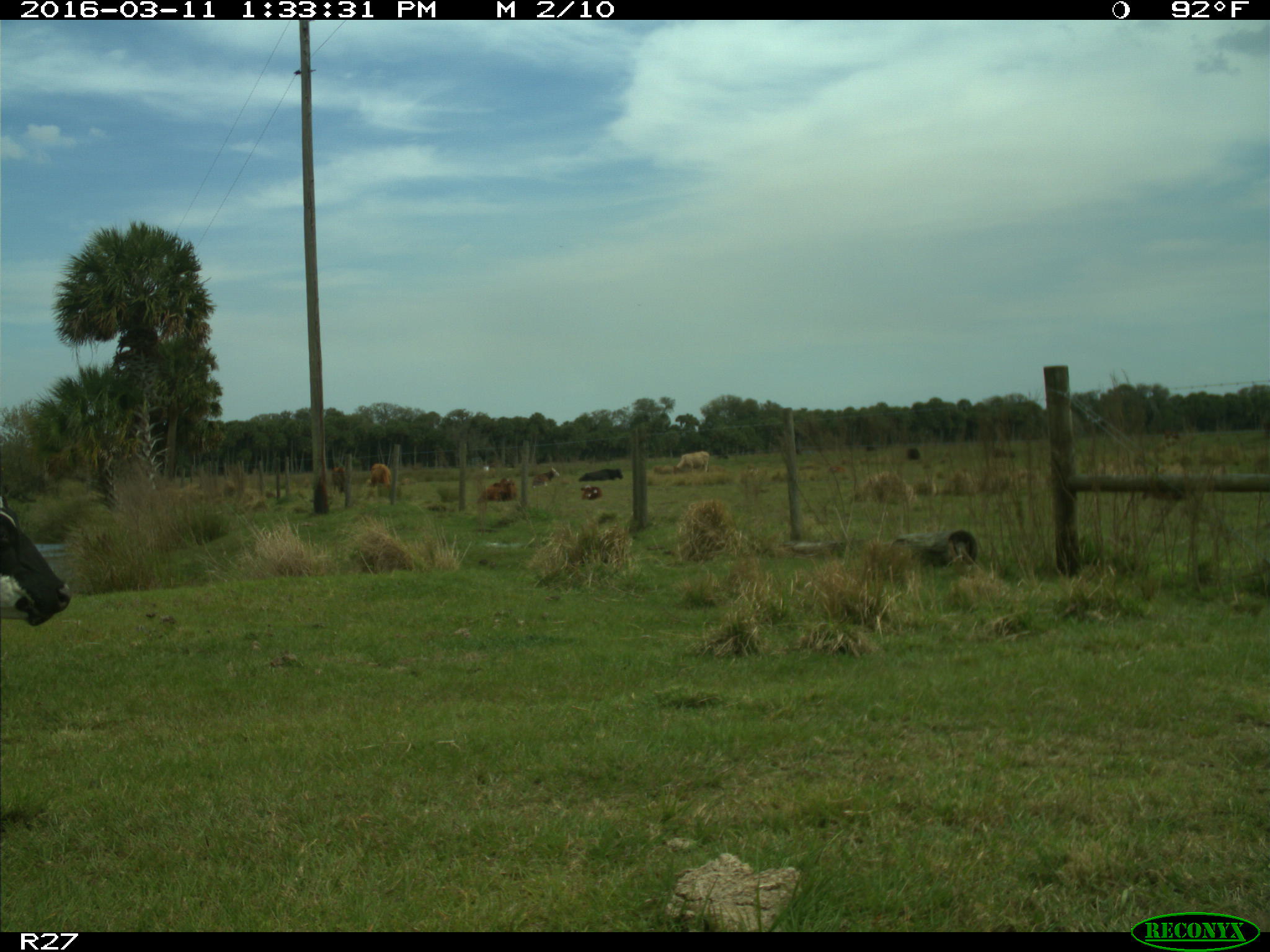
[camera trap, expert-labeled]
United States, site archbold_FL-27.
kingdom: Animalia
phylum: Chordata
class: Mammalia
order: Artiodactyla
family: Bovidae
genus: Bos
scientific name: Bos taurus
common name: domestic cow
Bos taurus (domestic cow).